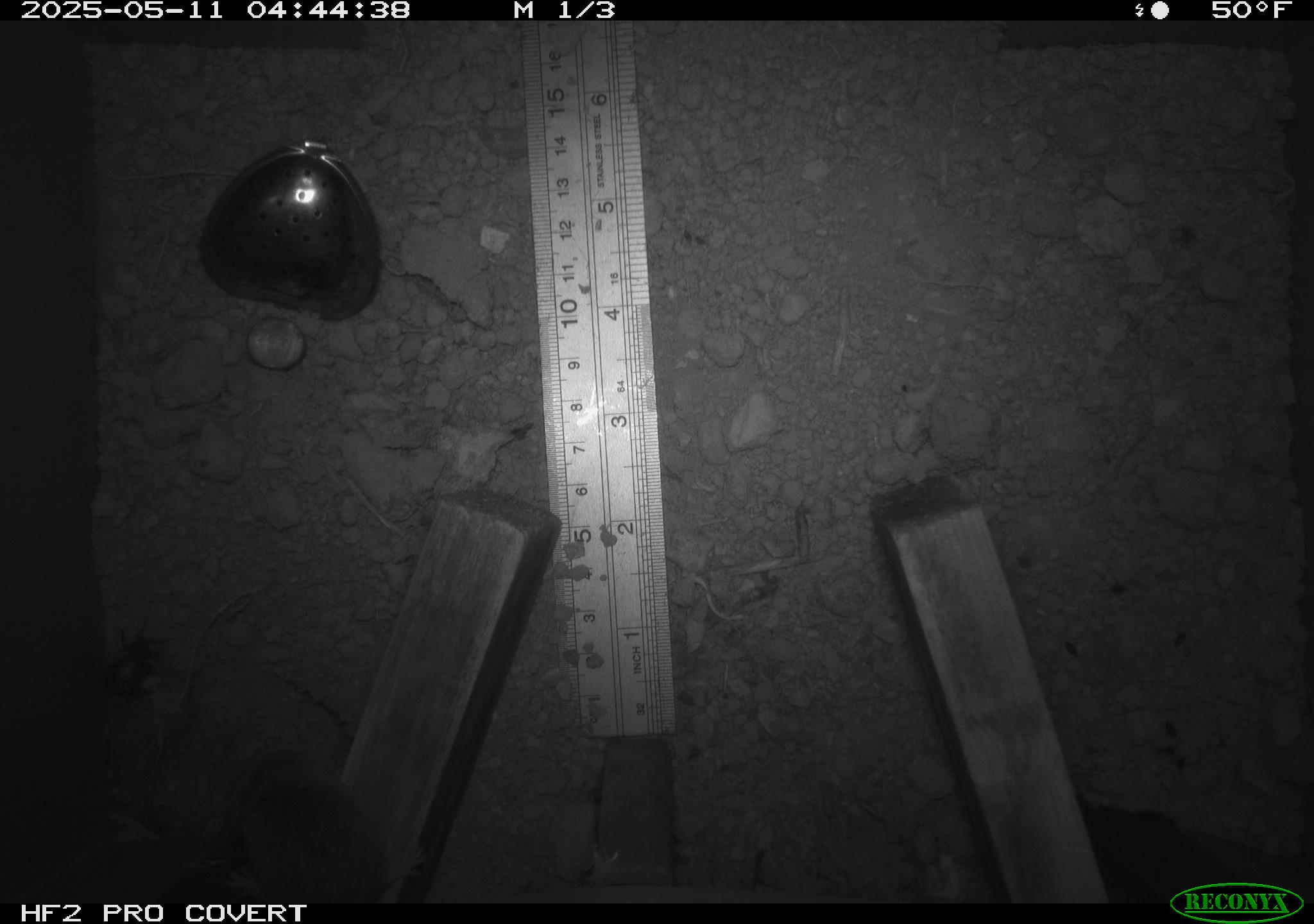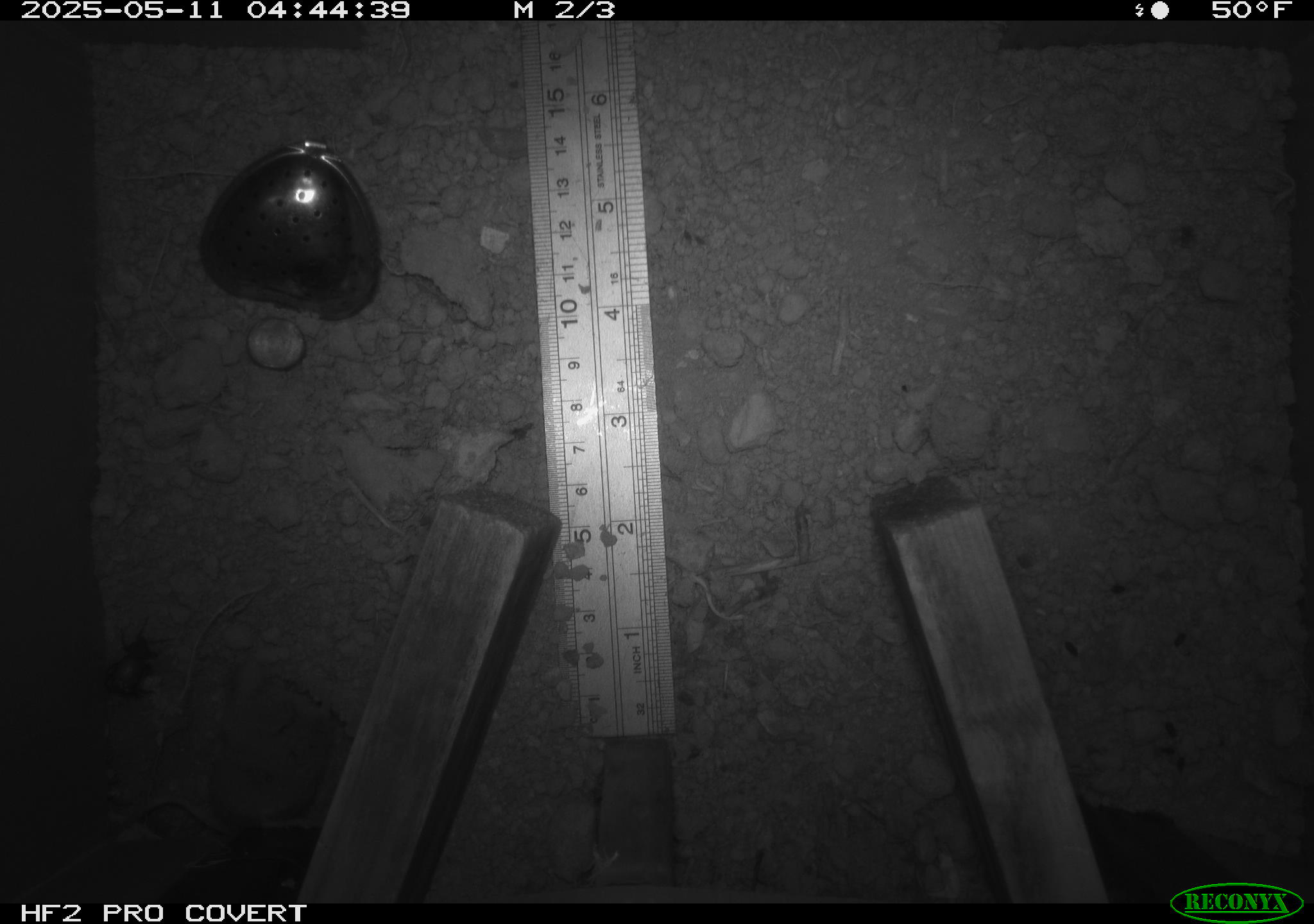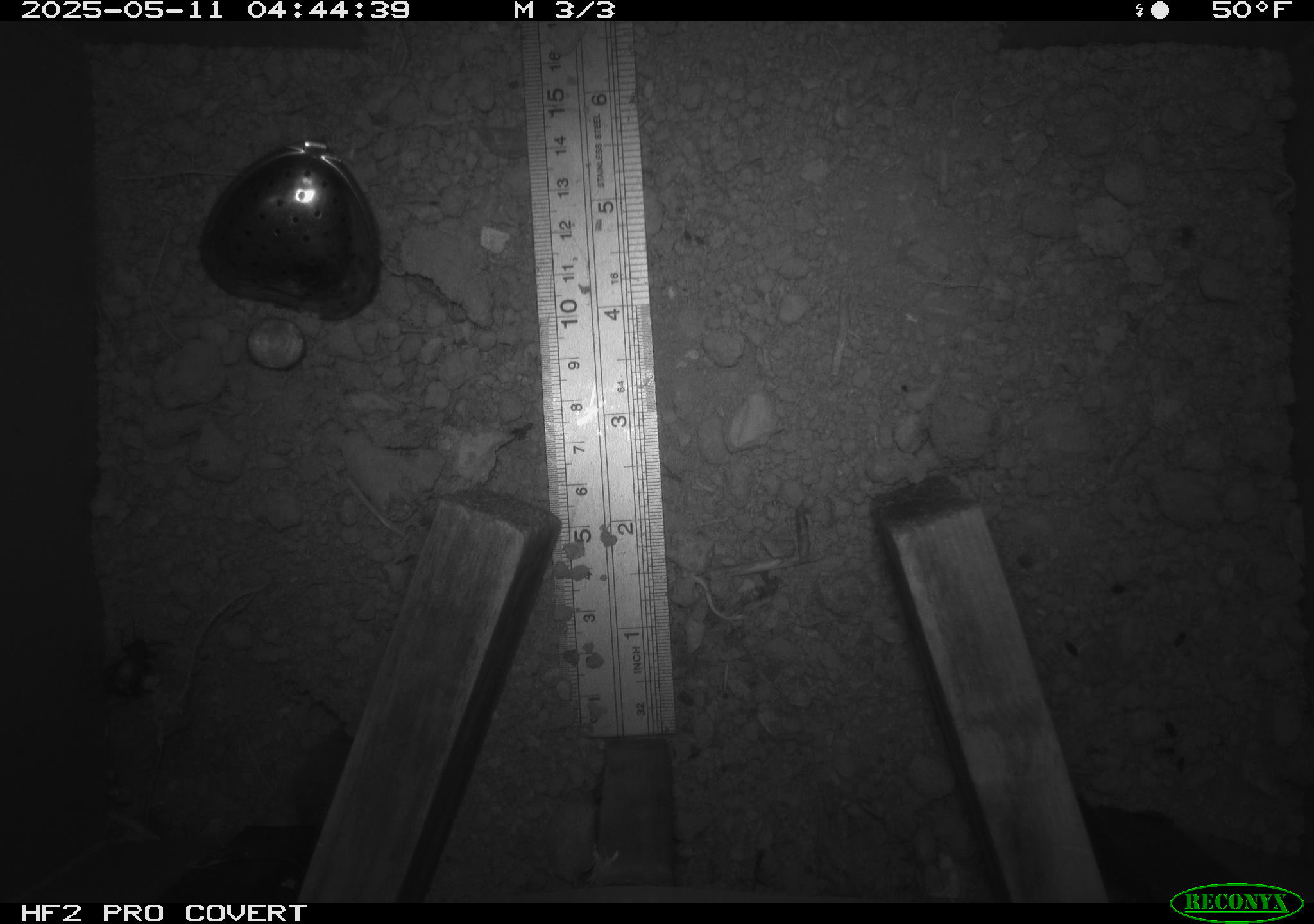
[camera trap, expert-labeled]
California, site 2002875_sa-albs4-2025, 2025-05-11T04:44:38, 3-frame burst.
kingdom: Animalia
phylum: Arthropoda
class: Insecta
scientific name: Insecta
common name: insect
Insect (Insecta).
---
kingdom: Animalia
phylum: Chordata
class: Mammalia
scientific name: Mammalia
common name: small mammal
Small mammal (Mammalia).